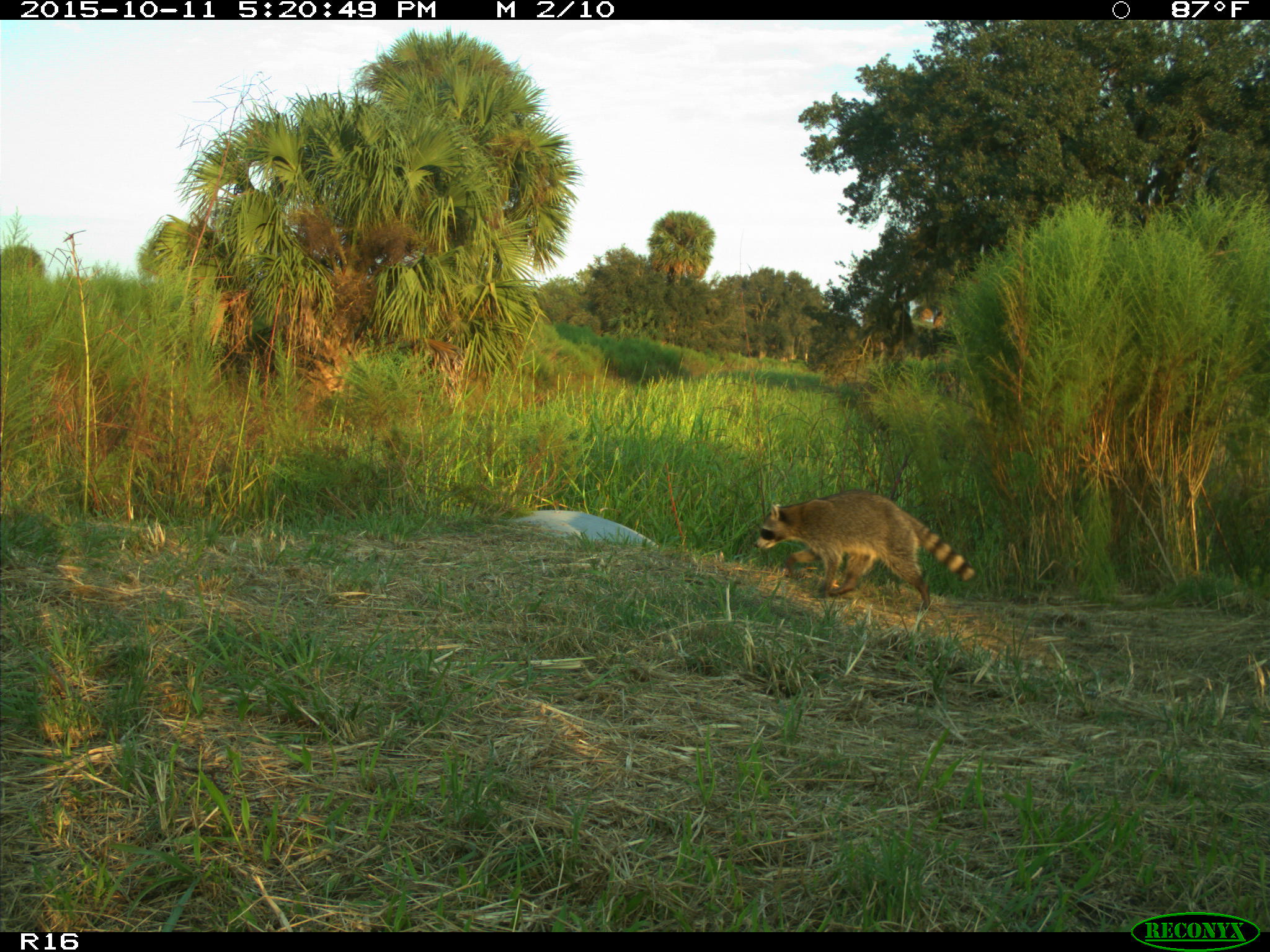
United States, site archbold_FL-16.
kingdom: Animalia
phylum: Chordata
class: Mammalia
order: Carnivora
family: Procyonidae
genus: Procyon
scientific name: Procyon lotor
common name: common raccoon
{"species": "Procyon lotor (common raccoon)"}